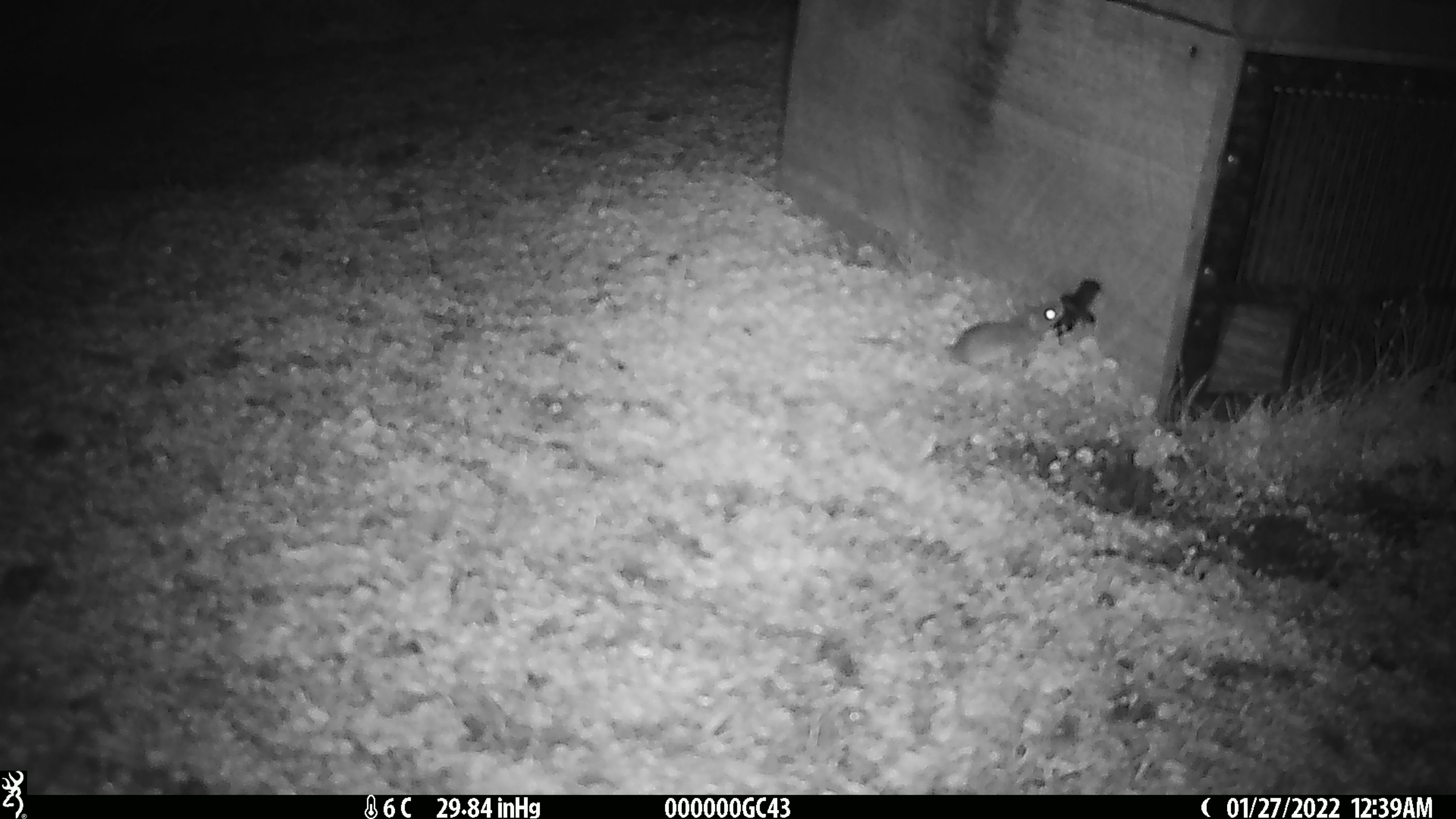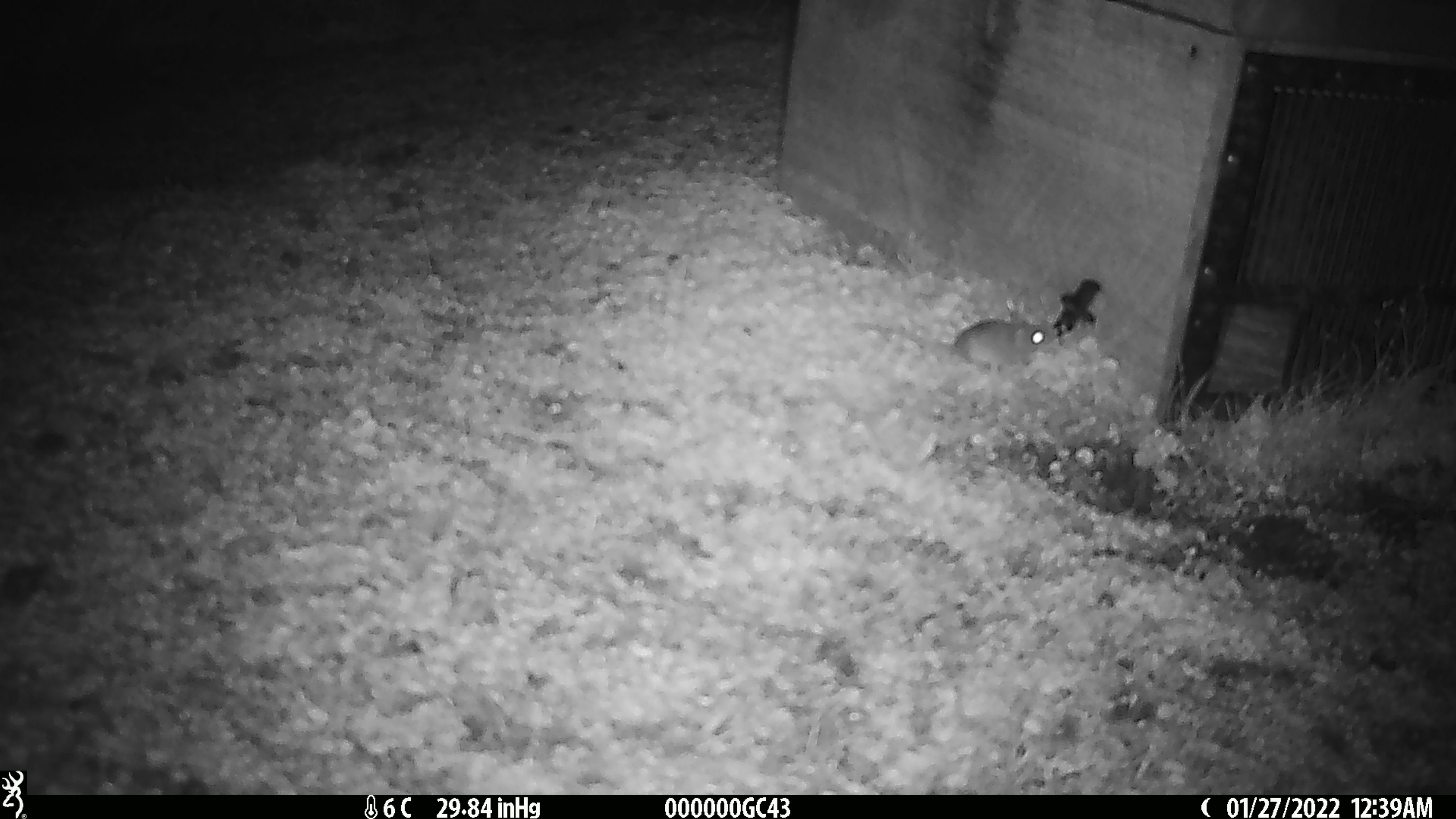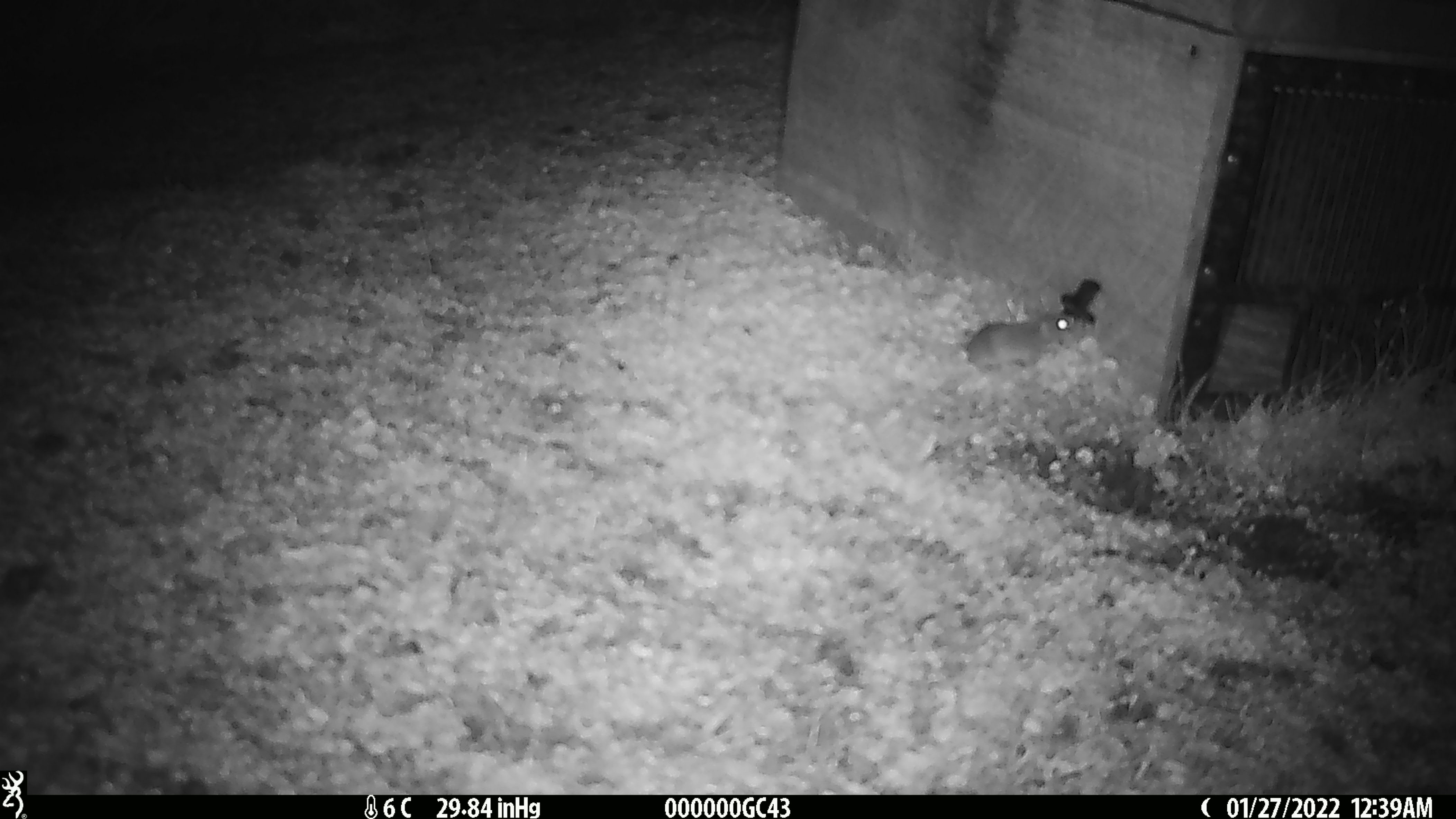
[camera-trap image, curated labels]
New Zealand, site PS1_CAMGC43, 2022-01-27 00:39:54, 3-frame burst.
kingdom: Animalia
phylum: Chordata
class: Mammalia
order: Rodentia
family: Muridae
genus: Mus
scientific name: Mus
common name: mouse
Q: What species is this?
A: Mouse (Mus).